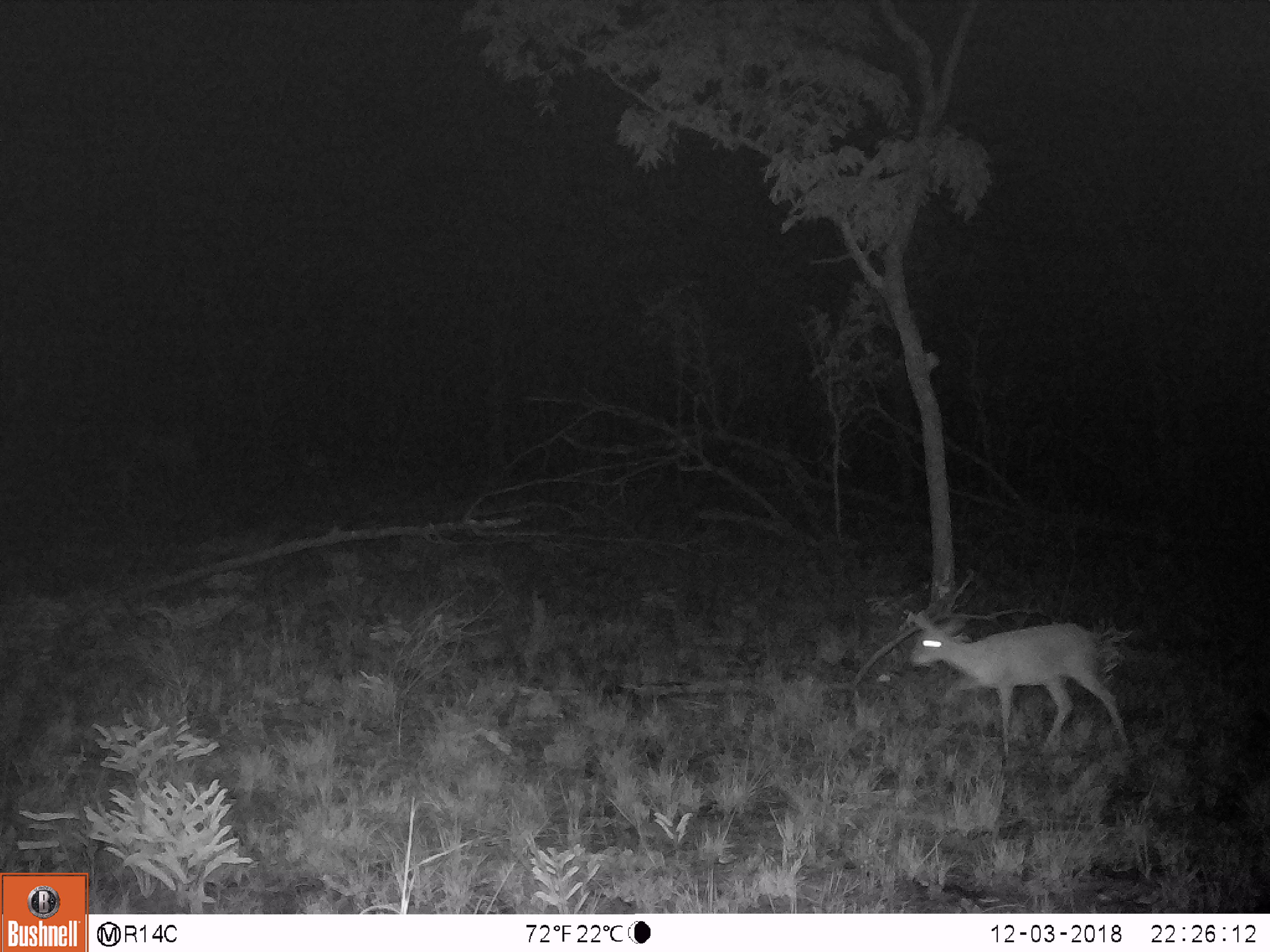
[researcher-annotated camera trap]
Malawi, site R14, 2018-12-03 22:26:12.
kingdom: Animalia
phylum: Chordata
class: Mammalia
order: Artiodactyla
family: Bovidae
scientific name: Antilopinae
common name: small antelope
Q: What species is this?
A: Small antelope (Antilopinae).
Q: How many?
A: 1.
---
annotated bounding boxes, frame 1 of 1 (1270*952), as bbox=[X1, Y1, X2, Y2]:
small antelope: bbox=[902, 599, 1138, 758]